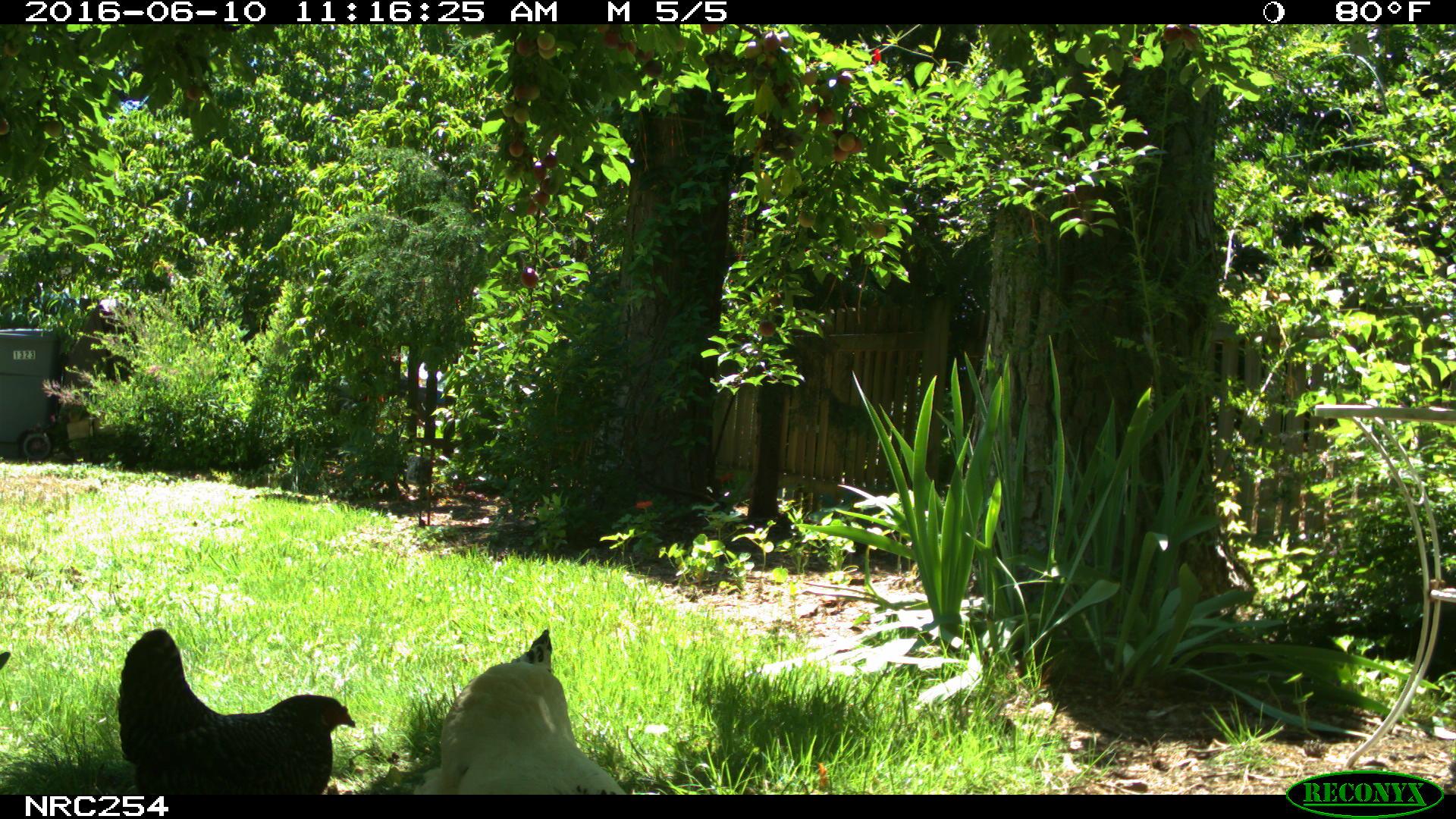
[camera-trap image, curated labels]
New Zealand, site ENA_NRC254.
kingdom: Animalia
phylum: Chordata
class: Aves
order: Galliformes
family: Phasianidae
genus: Gallus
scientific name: Gallus gallus domesticus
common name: chicken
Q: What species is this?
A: Chicken (Gallus gallus domesticus).